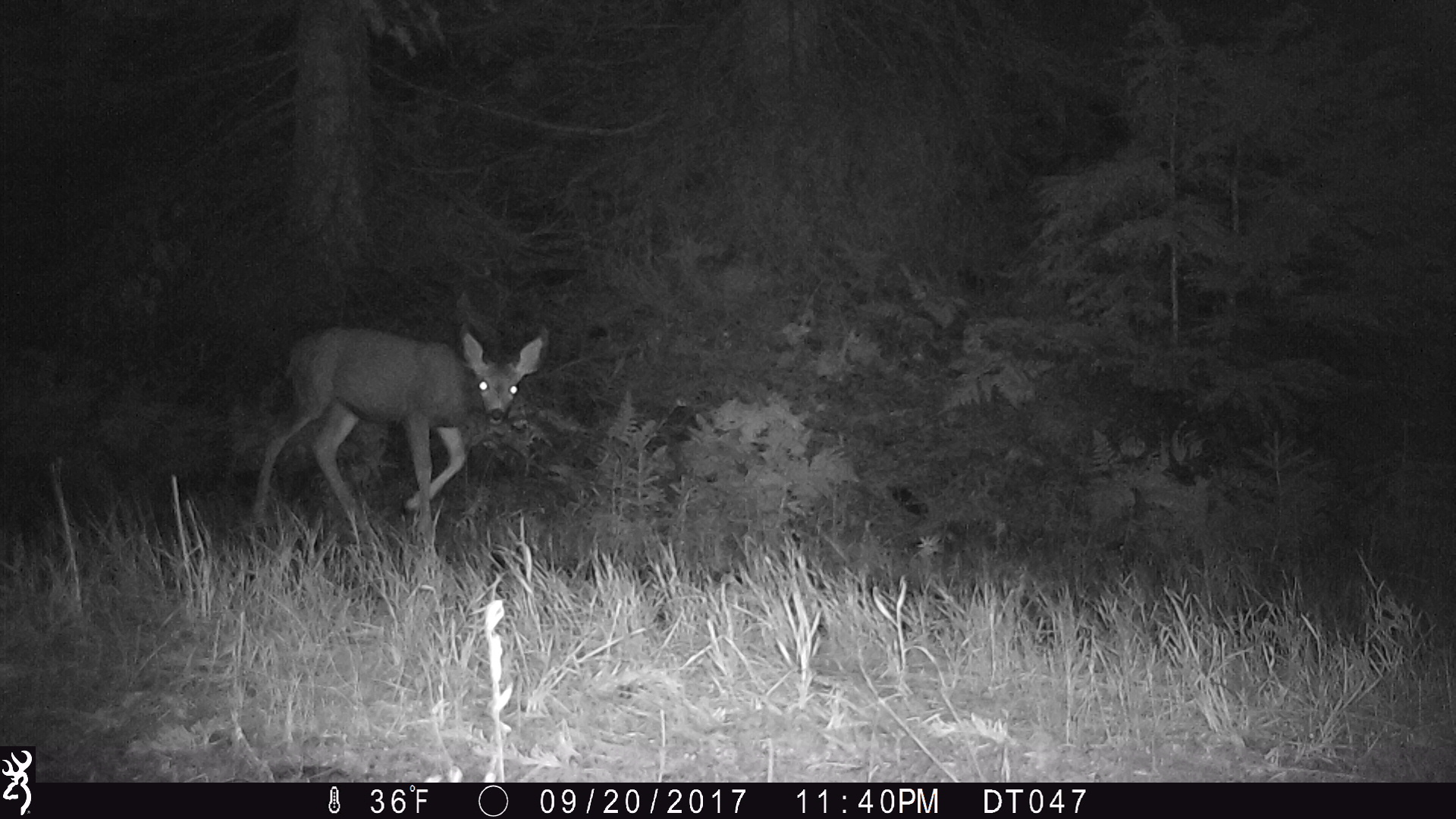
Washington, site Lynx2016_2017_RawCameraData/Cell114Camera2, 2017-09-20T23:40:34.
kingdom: Animalia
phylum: Chordata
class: Mammalia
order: Artiodactyla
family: Cervidae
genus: Odocoileus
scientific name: Odocoileus hemionus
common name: mule deer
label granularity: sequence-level